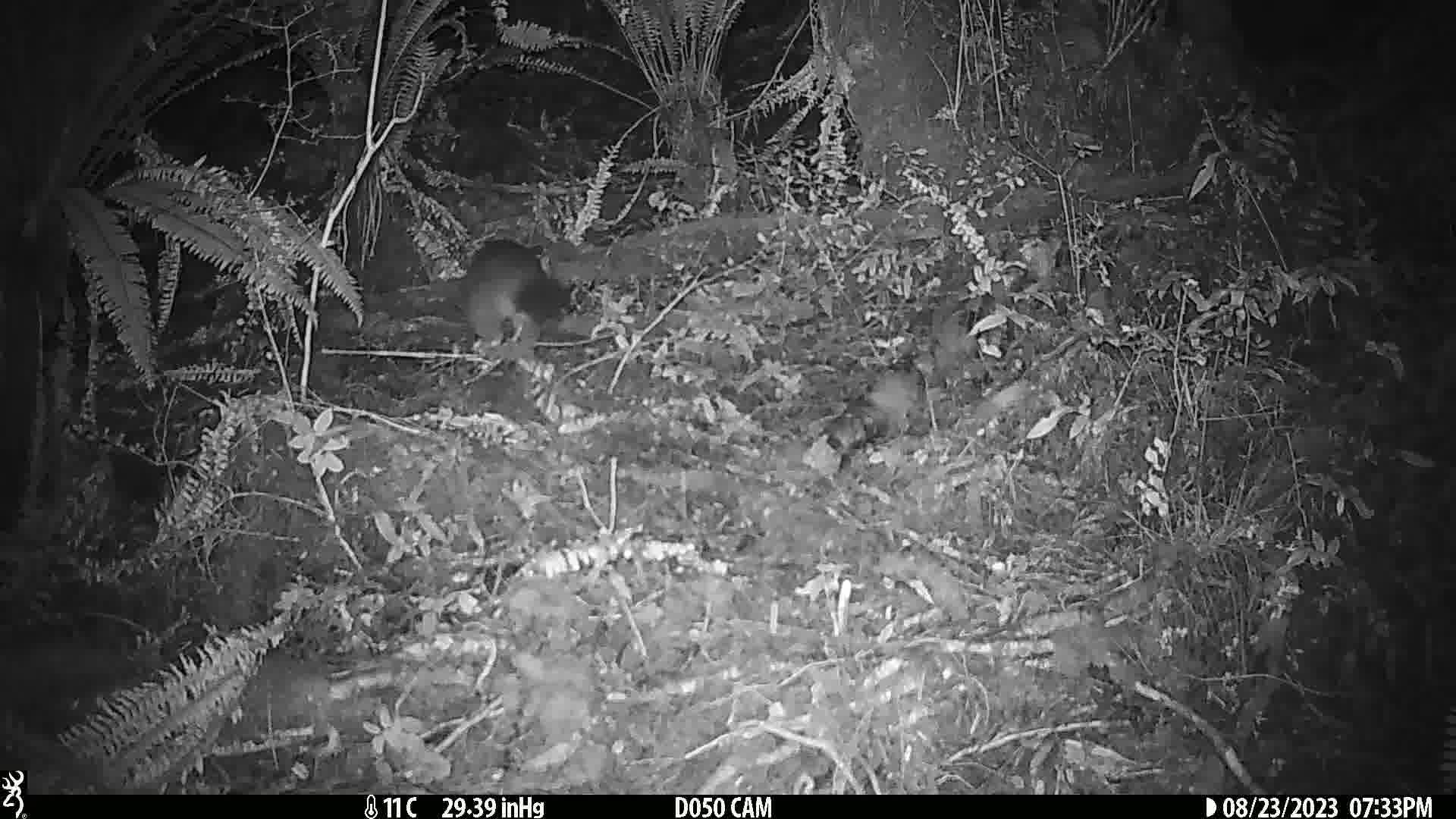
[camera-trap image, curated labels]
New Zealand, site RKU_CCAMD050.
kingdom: Animalia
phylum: Chordata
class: Mammalia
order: Diprotodontia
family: Phalangeridae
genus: Trichosurus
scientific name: Trichosurus vulpecula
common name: common brushtail possum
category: possum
Possum (common brushtail possum) (Trichosurus vulpecula).